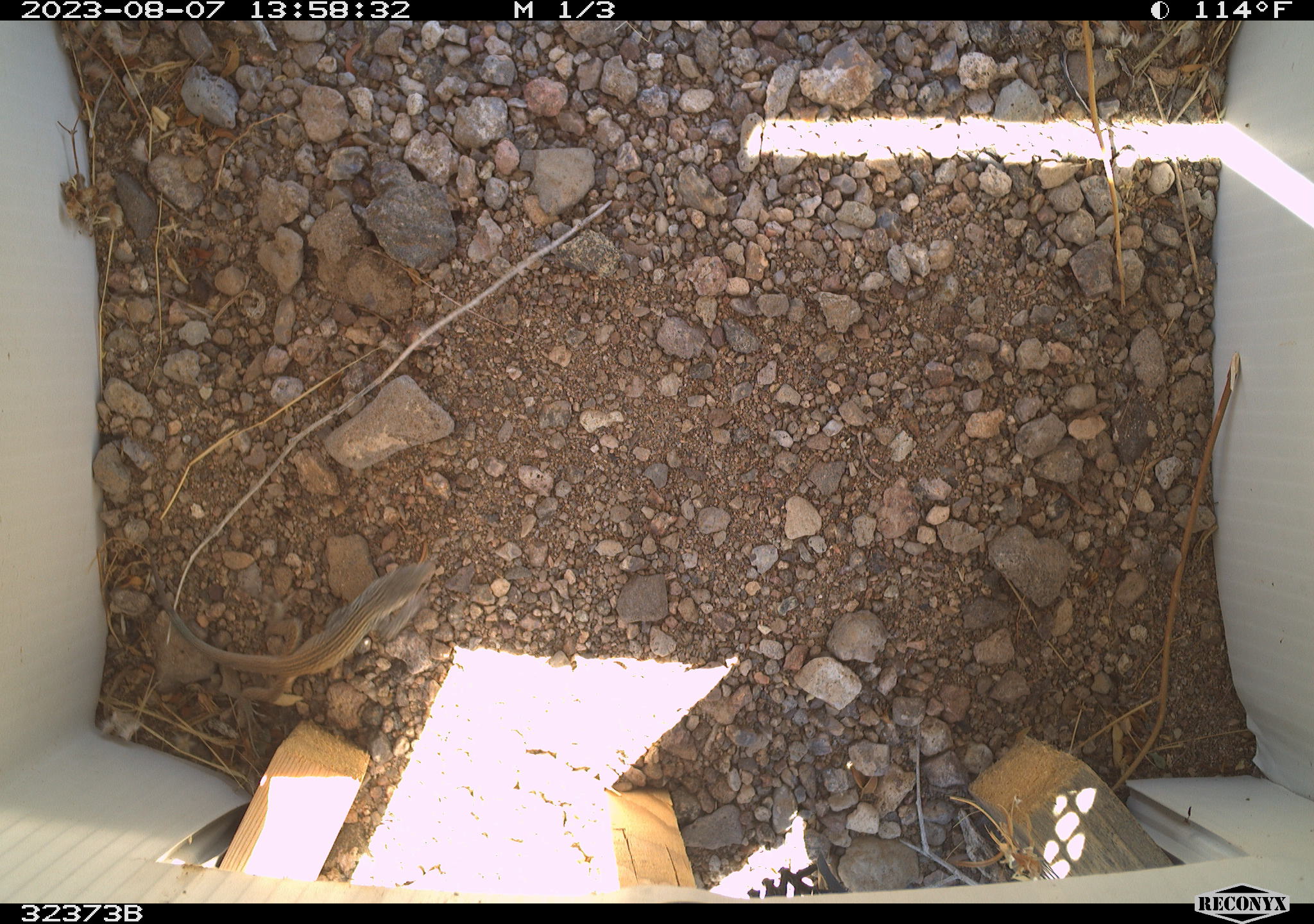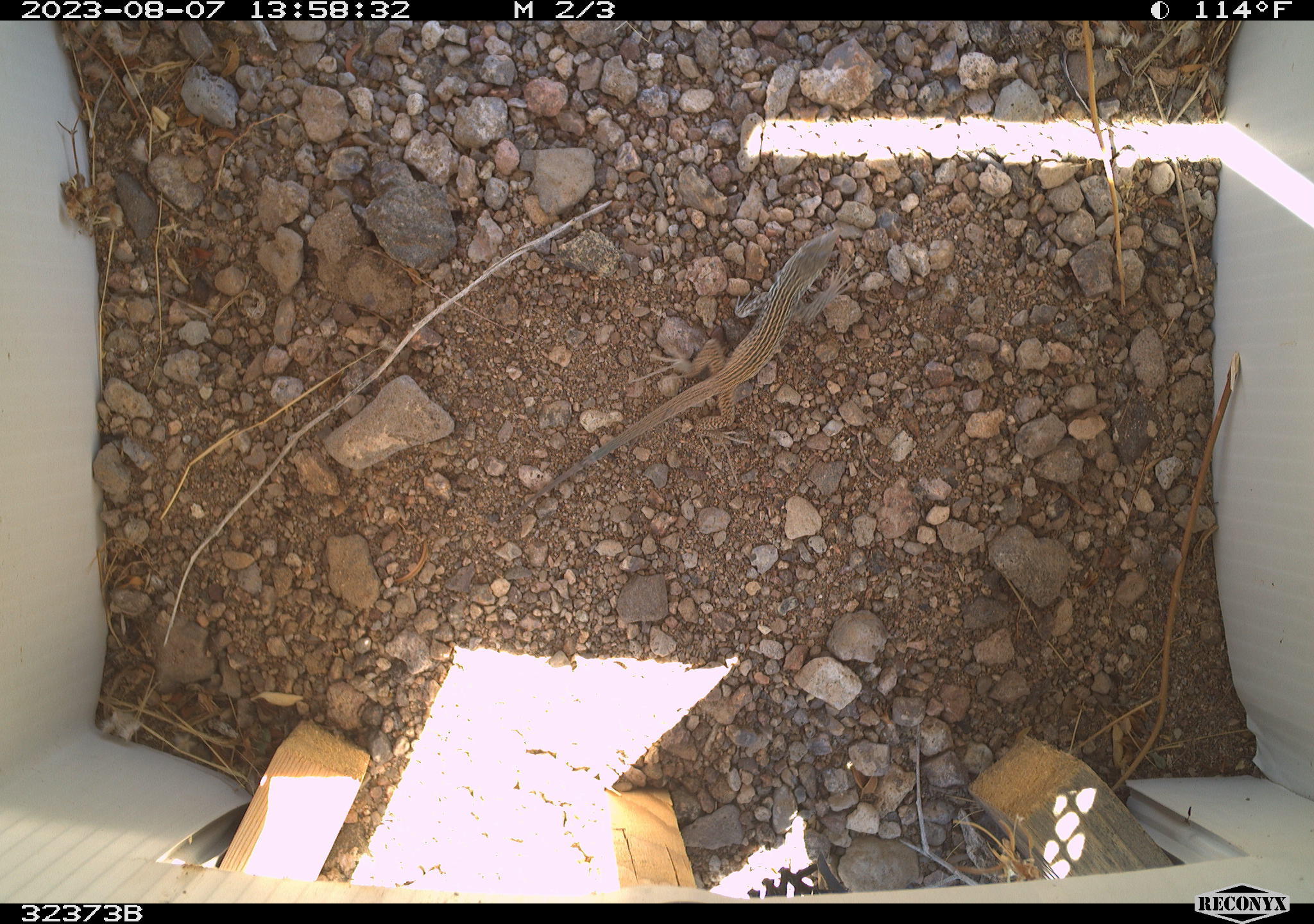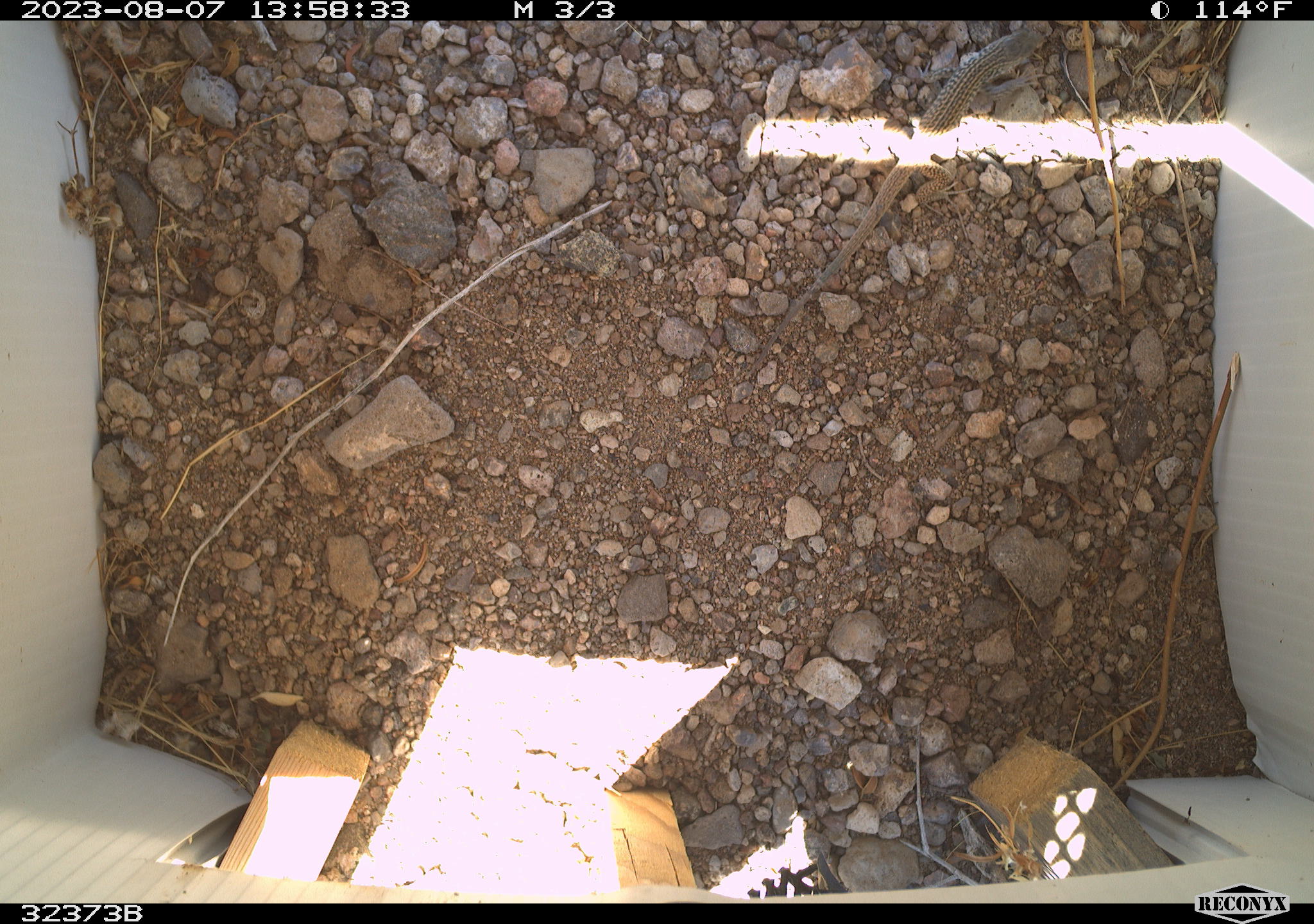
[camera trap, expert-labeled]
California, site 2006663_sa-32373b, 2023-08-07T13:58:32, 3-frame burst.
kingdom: Animalia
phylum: Chordata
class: Reptilia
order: Squamata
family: Teiidae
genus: Aspidoscelis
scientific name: Aspidoscelis tigris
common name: western whiptail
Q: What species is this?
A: Western whiptail (Aspidoscelis tigris).